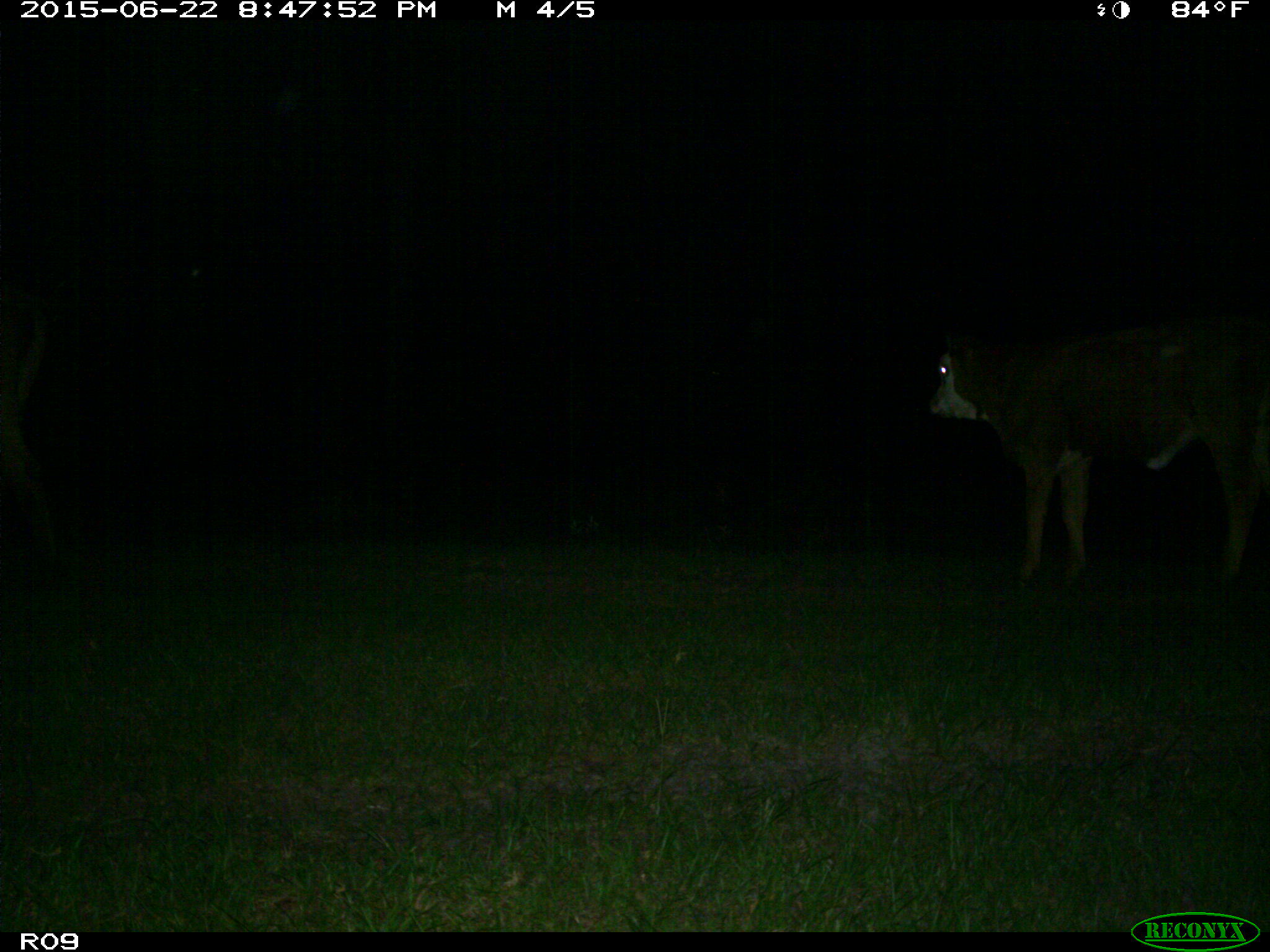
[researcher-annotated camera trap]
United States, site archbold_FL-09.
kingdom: Animalia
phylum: Chordata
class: Mammalia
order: Artiodactyla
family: Bovidae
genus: Bos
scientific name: Bos taurus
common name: domestic cow